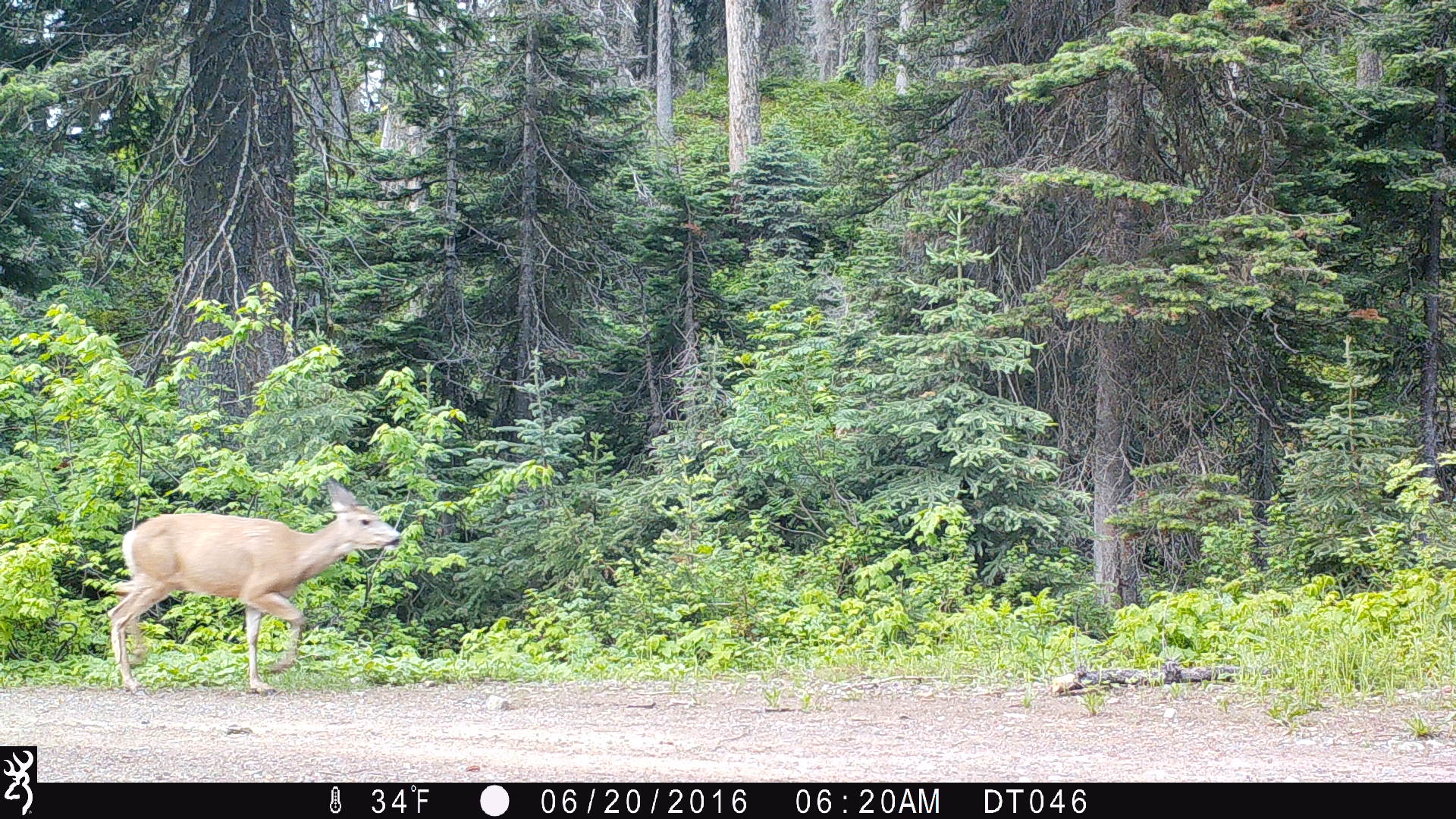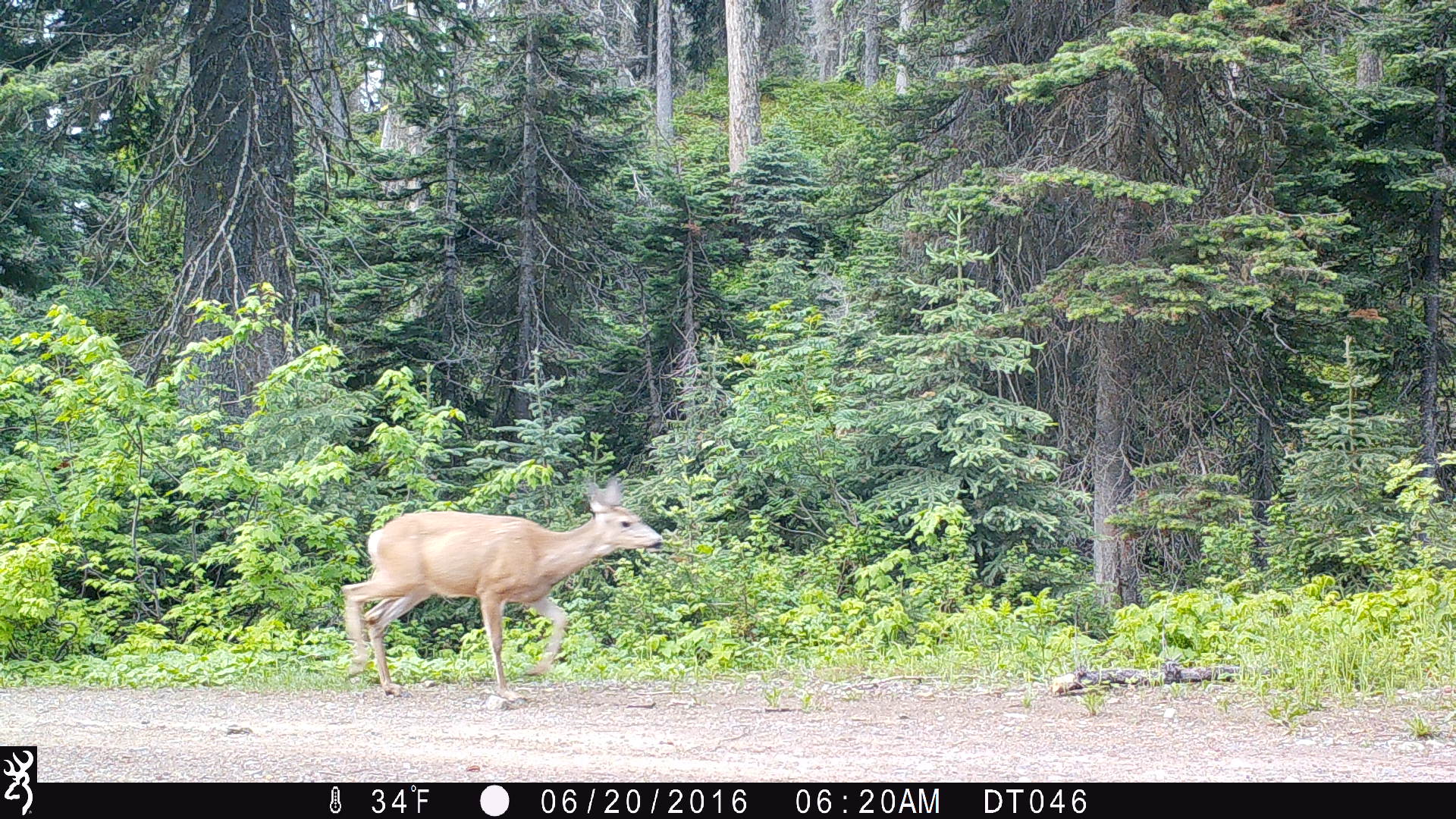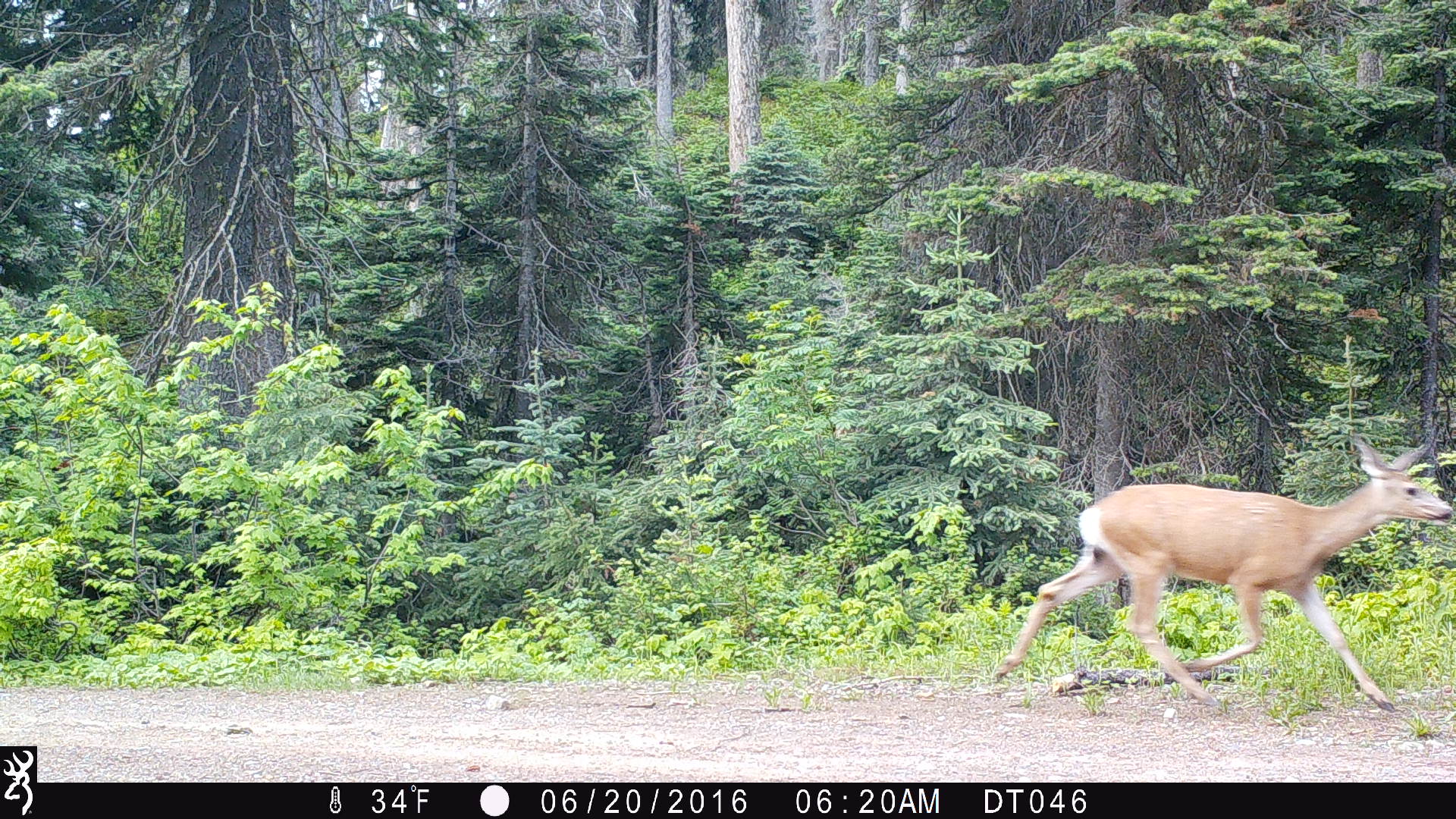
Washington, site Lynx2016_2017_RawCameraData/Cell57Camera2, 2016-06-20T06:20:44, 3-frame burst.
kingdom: Animalia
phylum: Chordata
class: Mammalia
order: Artiodactyla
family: Cervidae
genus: Odocoileus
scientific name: Odocoileus hemionus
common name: mule deer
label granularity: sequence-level